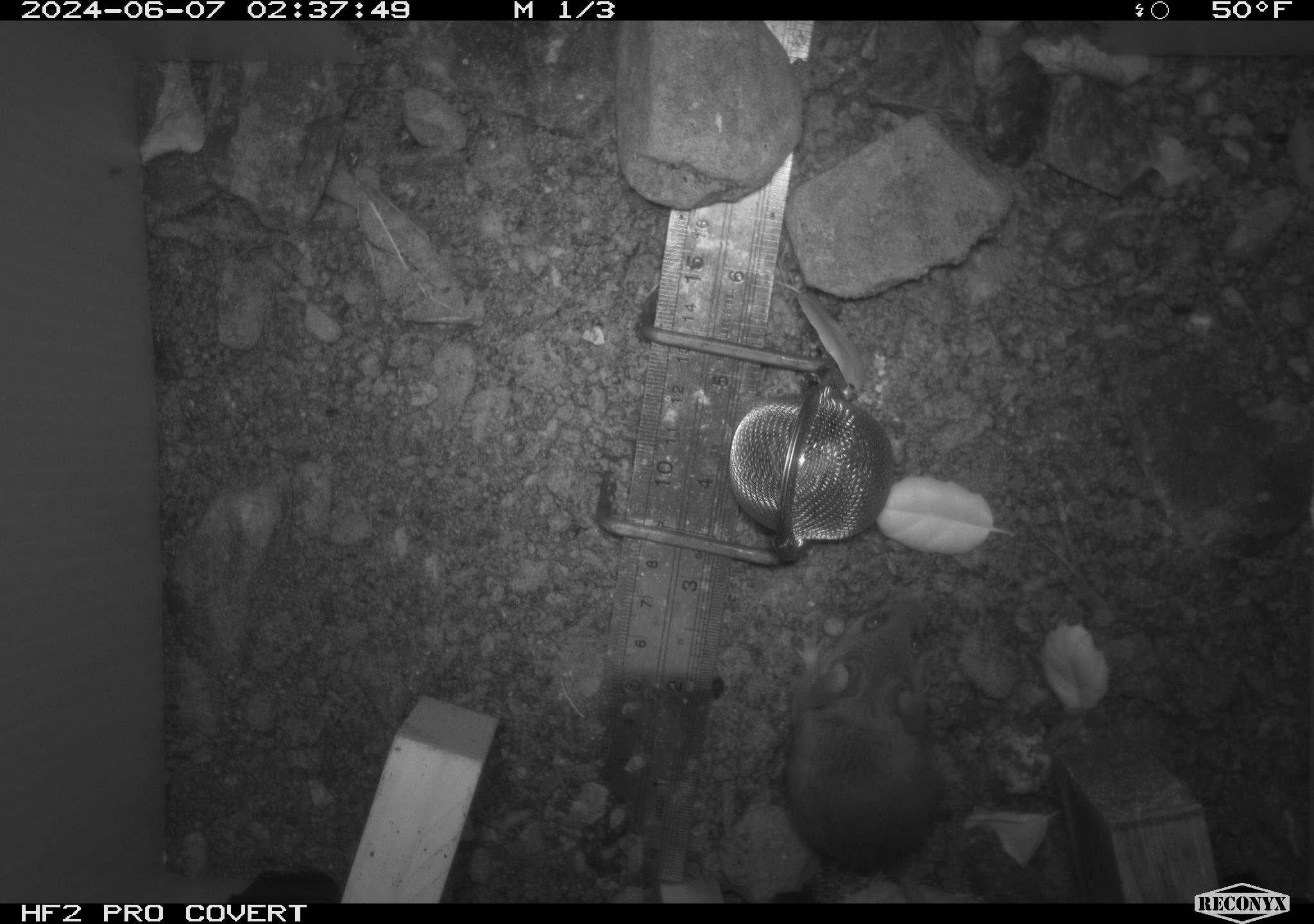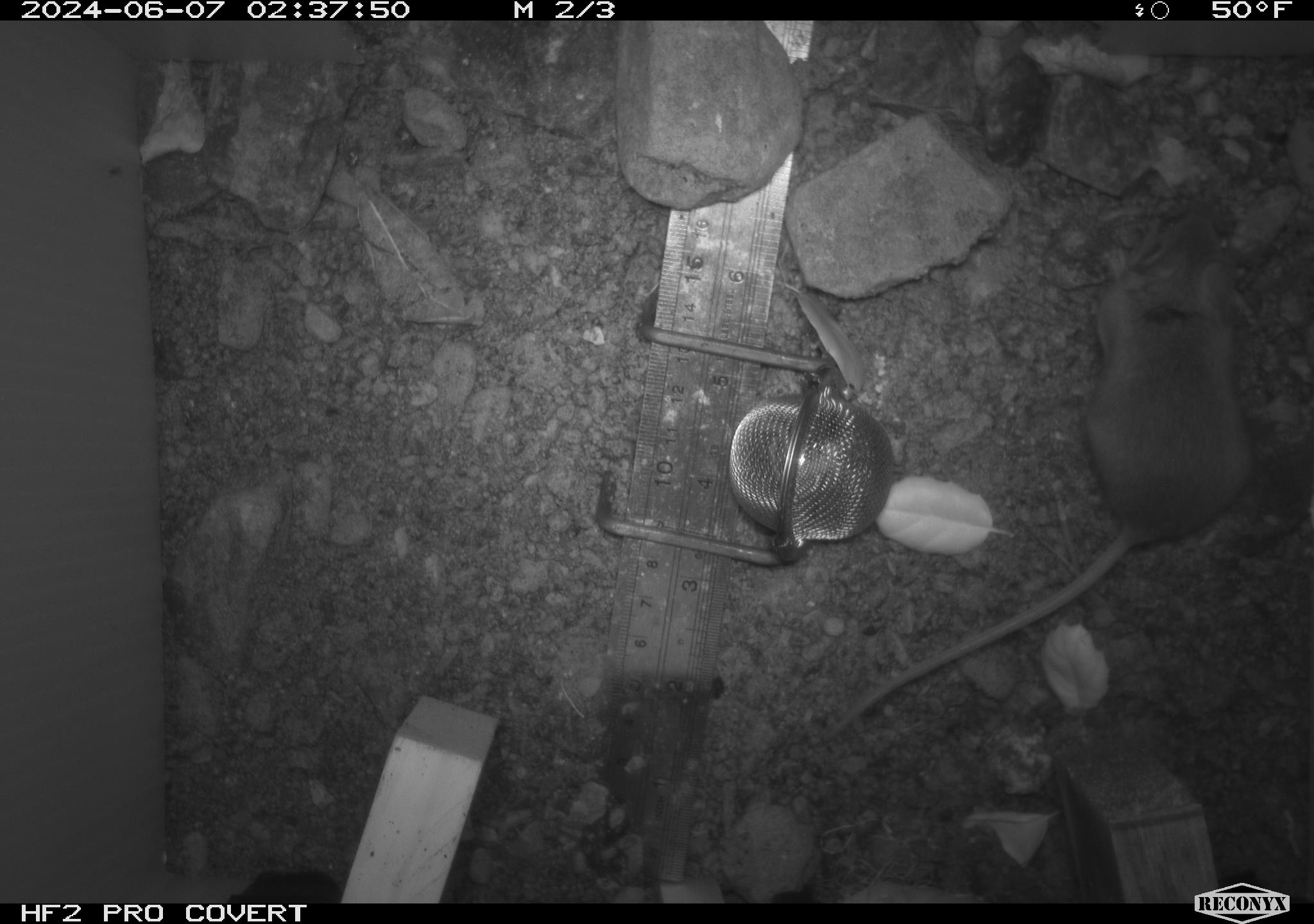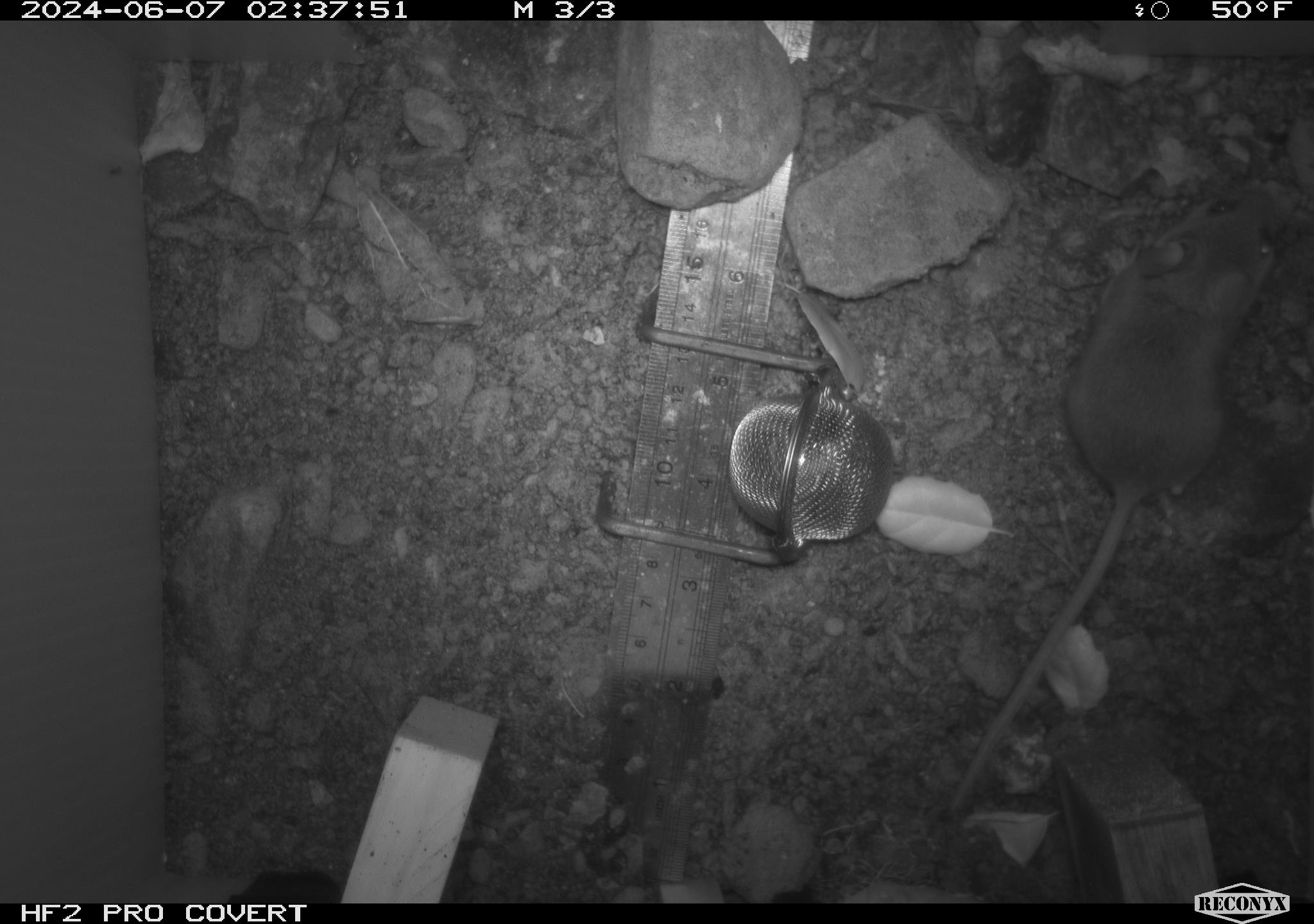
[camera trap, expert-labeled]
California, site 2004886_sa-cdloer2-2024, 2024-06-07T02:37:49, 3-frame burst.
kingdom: Animalia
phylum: Chordata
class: Mammalia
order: Rodentia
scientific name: Rodentia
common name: mouse species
Mouse species (Rodentia).